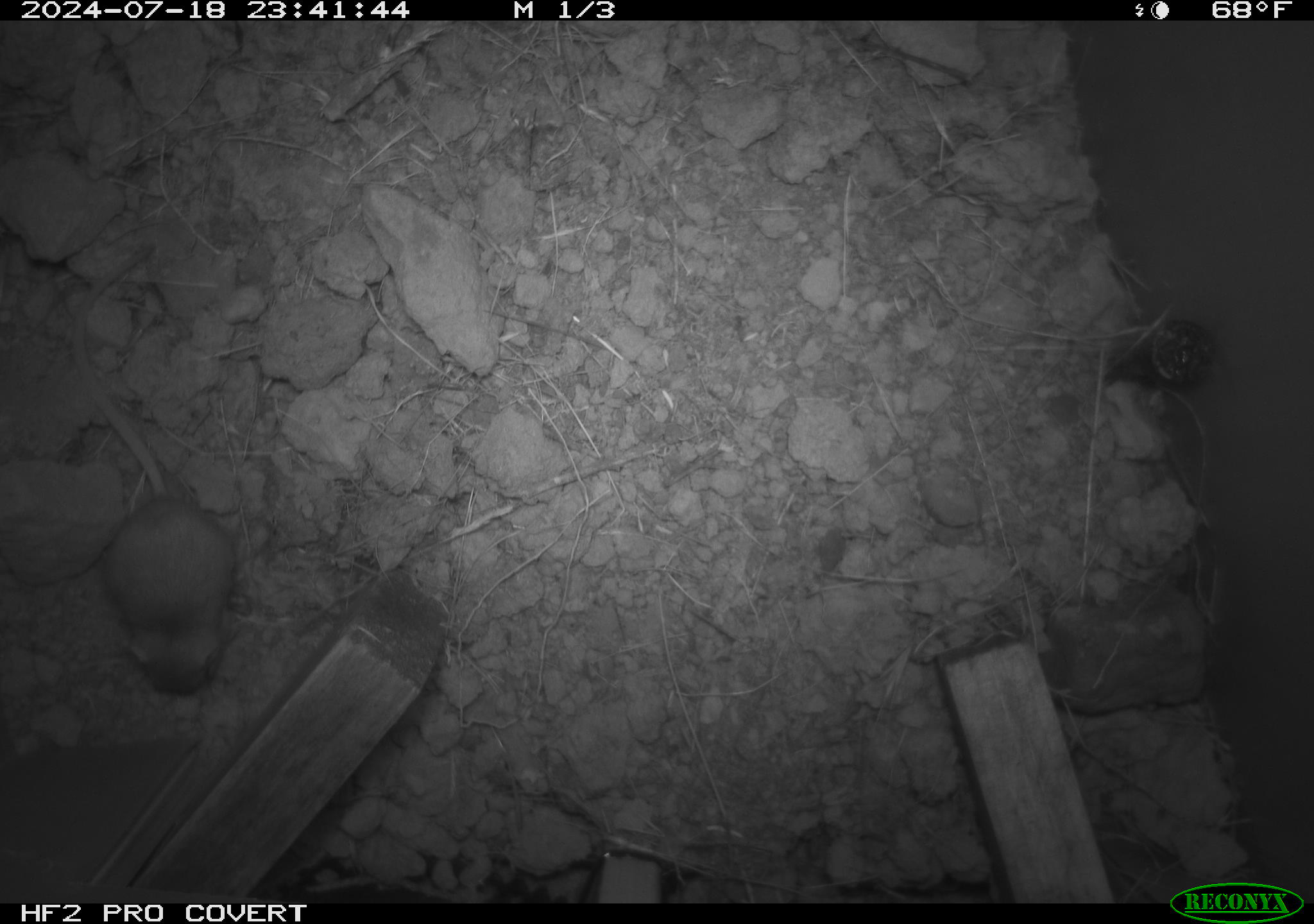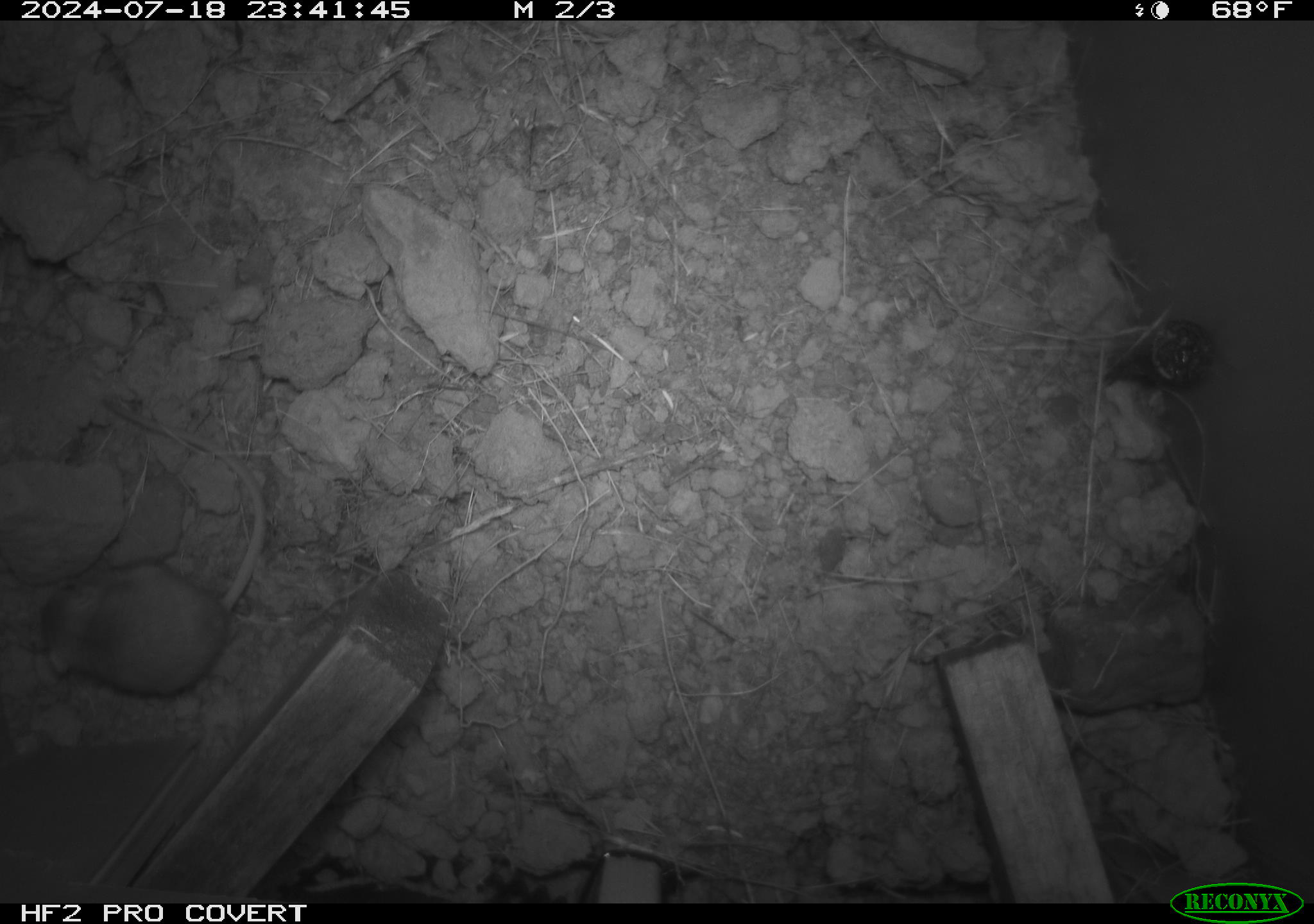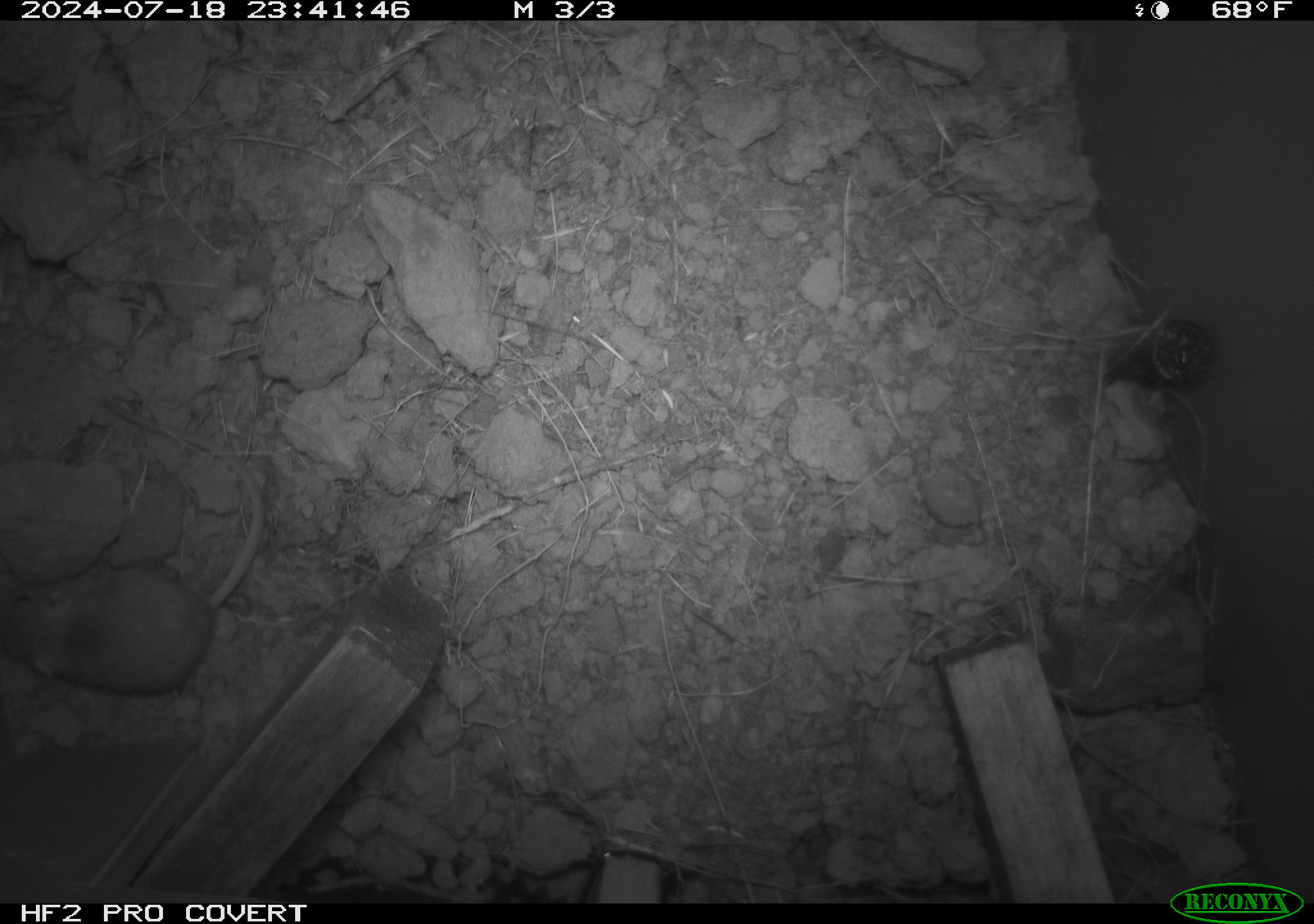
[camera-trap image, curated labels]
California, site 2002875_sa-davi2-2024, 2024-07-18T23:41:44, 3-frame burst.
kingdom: Animalia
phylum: Chordata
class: Mammalia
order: Rodentia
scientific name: Rodentia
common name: mouse species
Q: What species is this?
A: Mouse species (Rodentia).